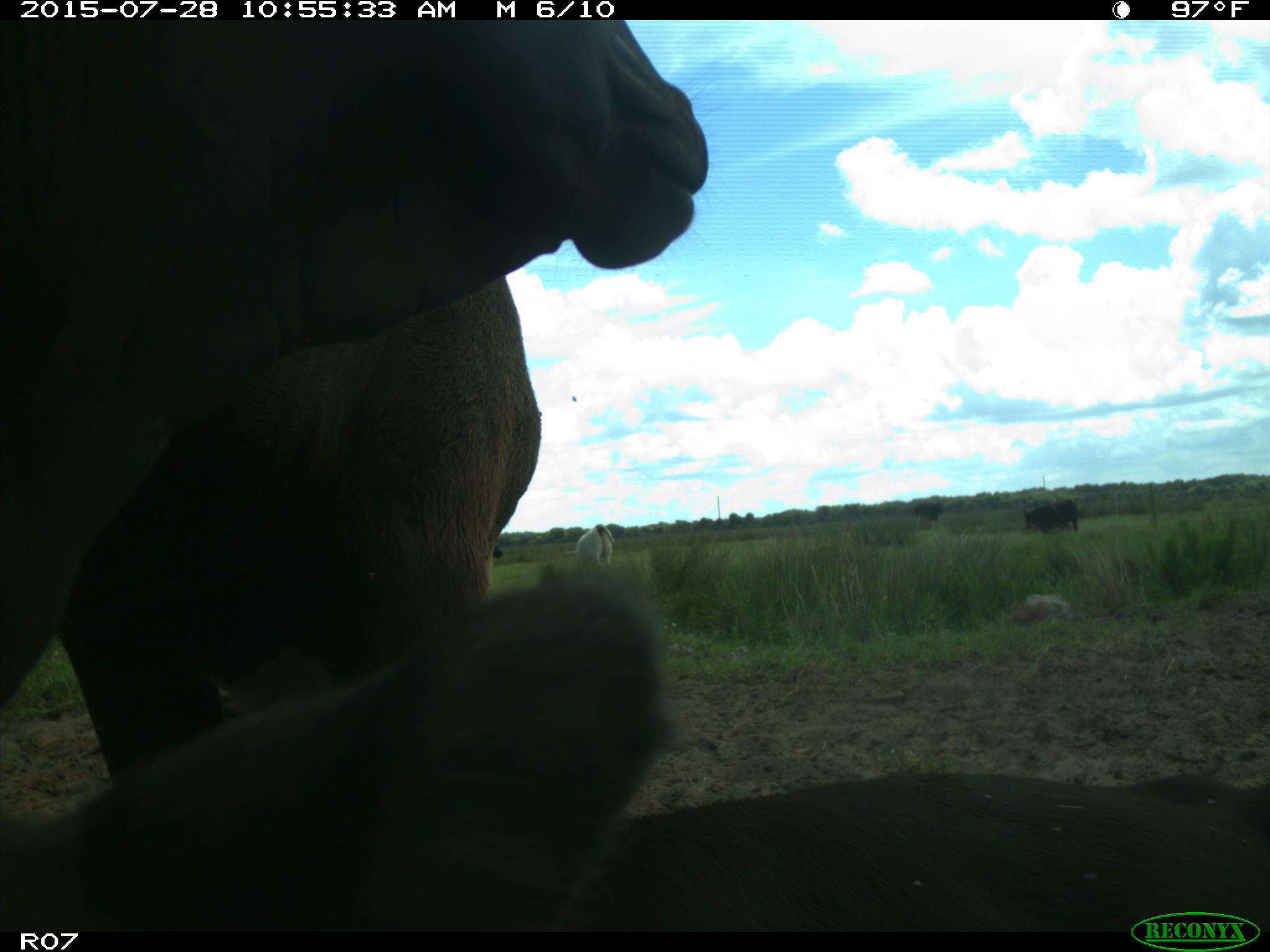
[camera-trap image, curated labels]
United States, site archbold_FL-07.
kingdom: Animalia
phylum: Chordata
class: Mammalia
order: Artiodactyla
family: Bovidae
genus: Bos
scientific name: Bos taurus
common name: domestic cow